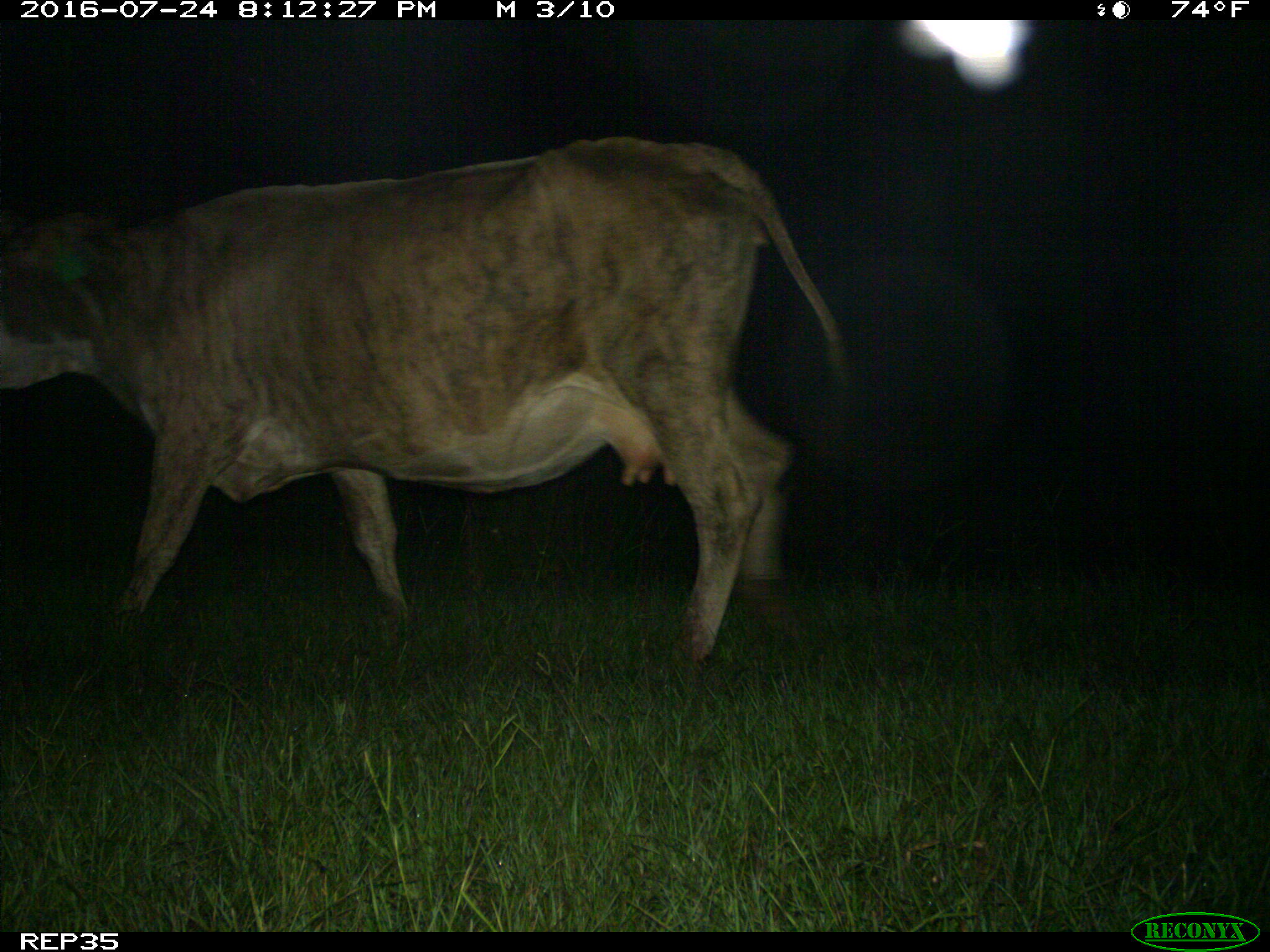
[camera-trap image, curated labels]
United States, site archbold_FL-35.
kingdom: Animalia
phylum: Chordata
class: Mammalia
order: Artiodactyla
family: Bovidae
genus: Bos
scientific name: Bos taurus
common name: domestic cow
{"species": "Bos taurus (domestic cow)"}